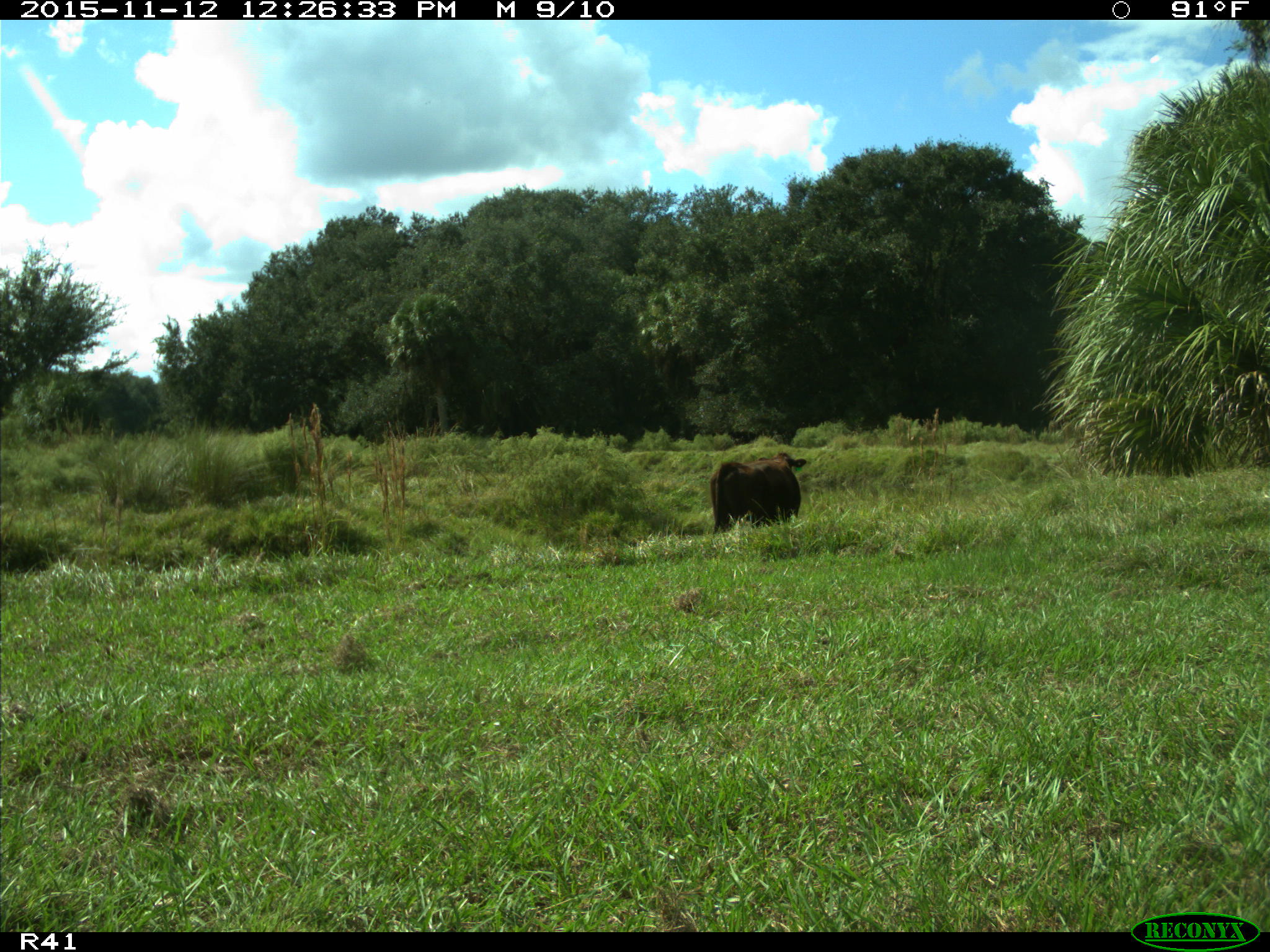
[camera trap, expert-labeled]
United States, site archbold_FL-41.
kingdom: Animalia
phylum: Chordata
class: Mammalia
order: Artiodactyla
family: Bovidae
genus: Bos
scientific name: Bos taurus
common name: domestic cow